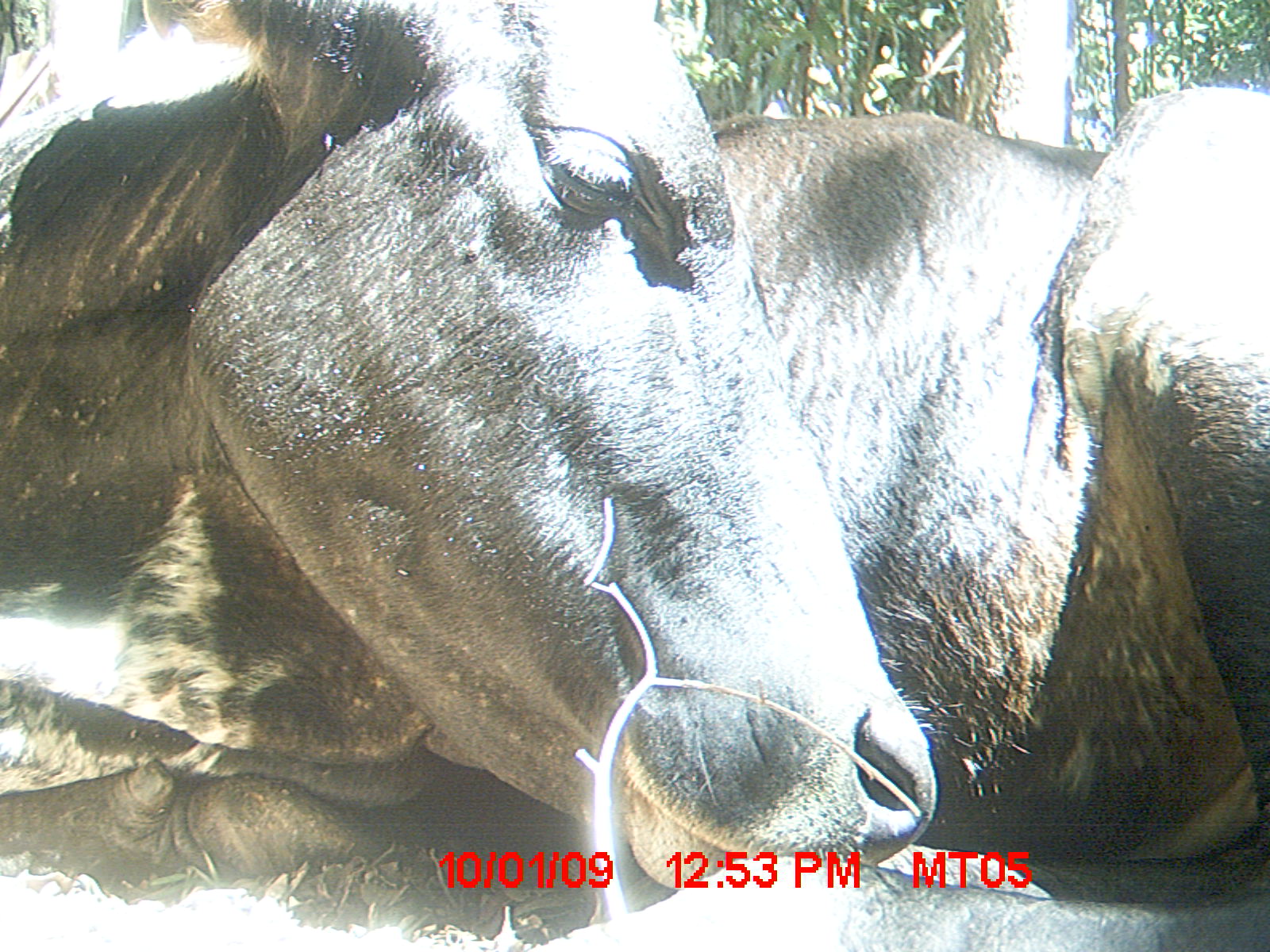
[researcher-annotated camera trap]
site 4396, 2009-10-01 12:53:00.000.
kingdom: Animalia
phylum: Chordata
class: Mammalia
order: Artiodactyla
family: Bovidae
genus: Bos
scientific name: Bos taurus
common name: domestic cattle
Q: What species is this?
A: Bos taurus (domestic cattle).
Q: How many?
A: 3.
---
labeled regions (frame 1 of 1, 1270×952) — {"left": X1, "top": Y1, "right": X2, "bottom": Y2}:
bos taurus: {"left": 0, "top": 0, "right": 1269, "bottom": 951}